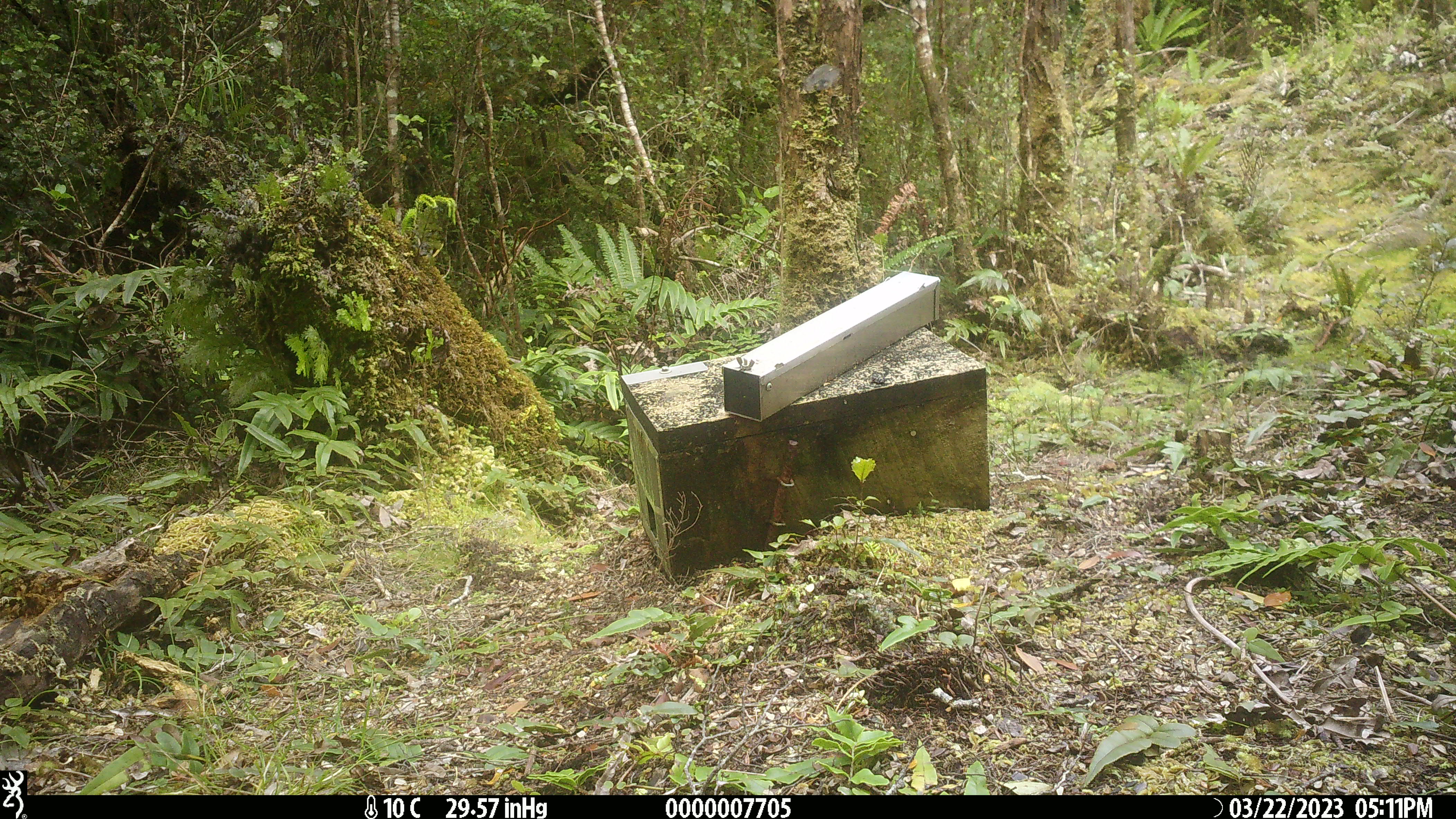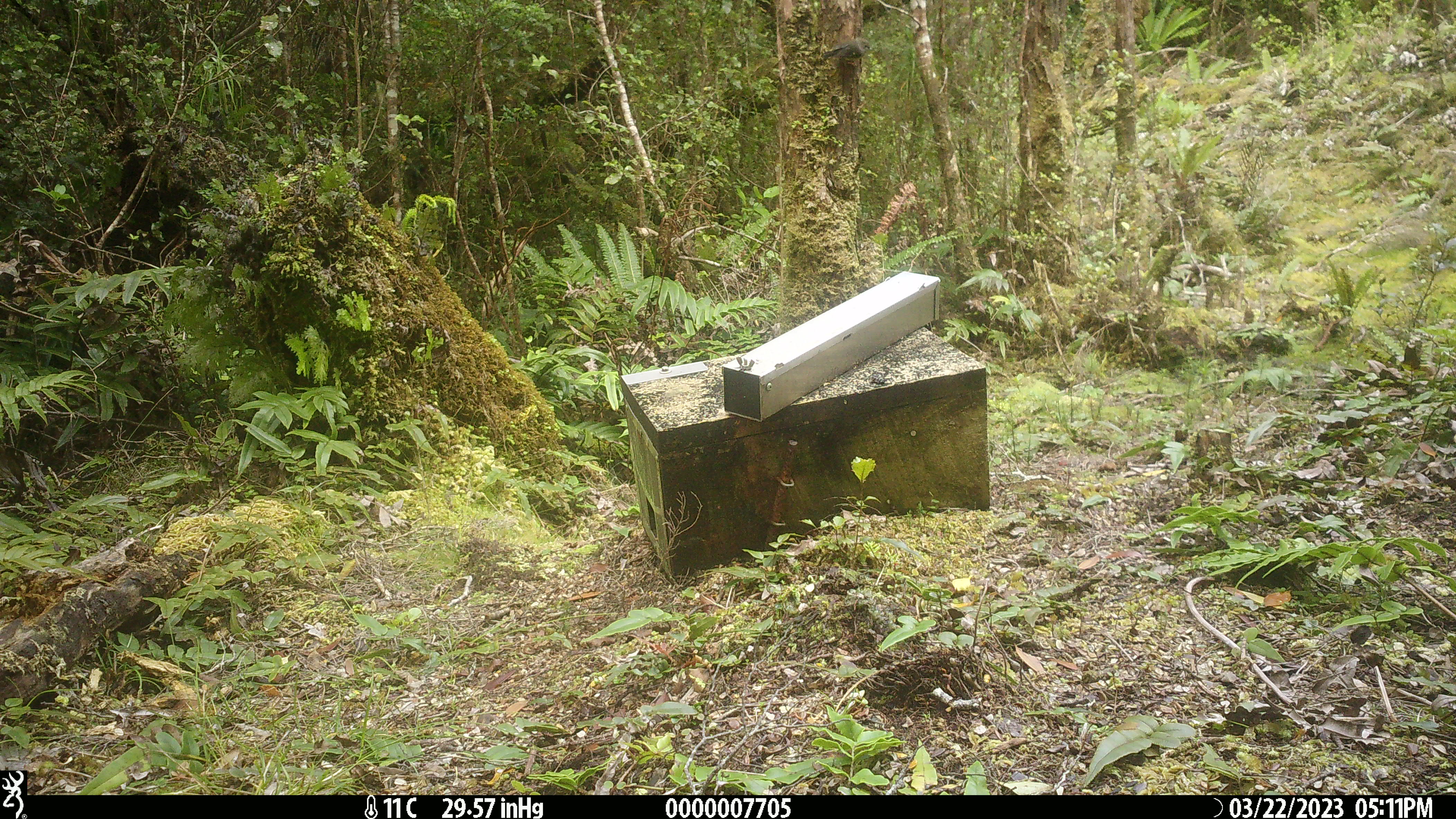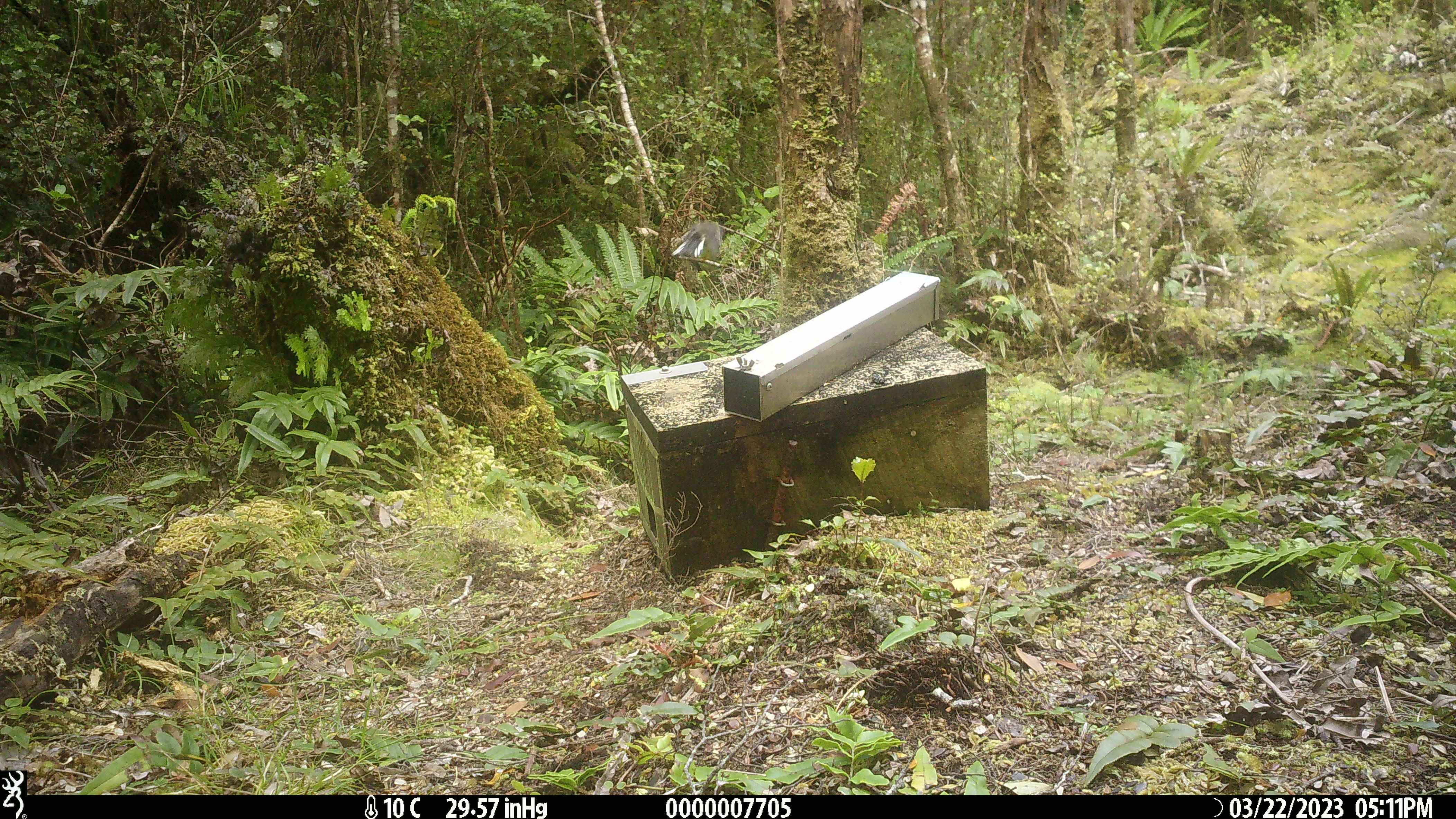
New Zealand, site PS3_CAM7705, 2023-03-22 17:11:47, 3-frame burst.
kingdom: Animalia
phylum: Chordata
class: Aves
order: Passeriformes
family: Petroicidae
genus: Petroica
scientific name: Petroica macrocephala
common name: tomtit